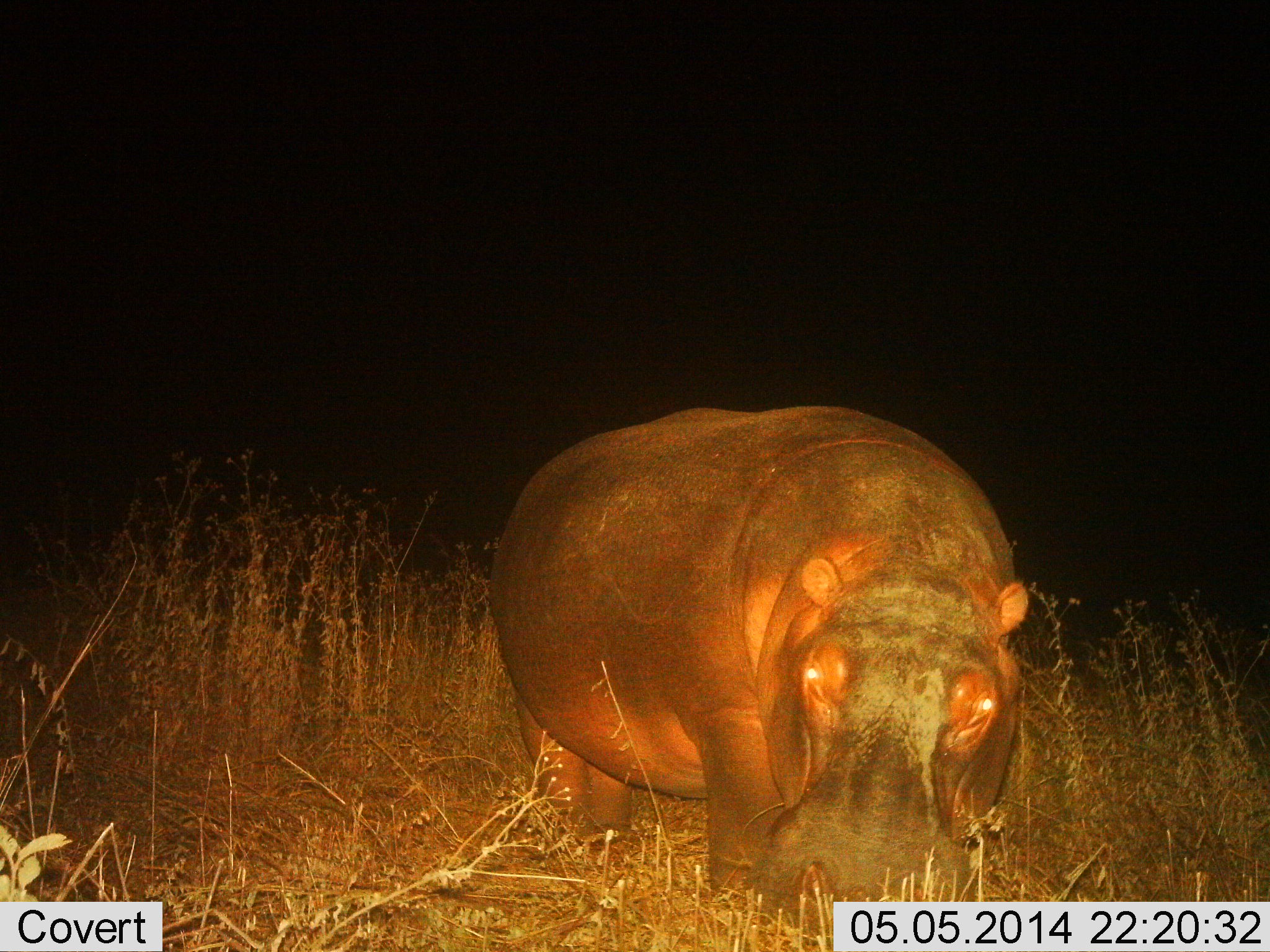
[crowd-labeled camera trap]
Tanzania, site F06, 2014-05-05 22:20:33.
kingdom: Animalia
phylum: Chordata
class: Mammalia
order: Artiodactyla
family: Hippopotamidae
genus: Hippopotamus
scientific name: Hippopotamus amphibius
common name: hippopotamus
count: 1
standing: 50%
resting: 0%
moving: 10%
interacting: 0%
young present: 0%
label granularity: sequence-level